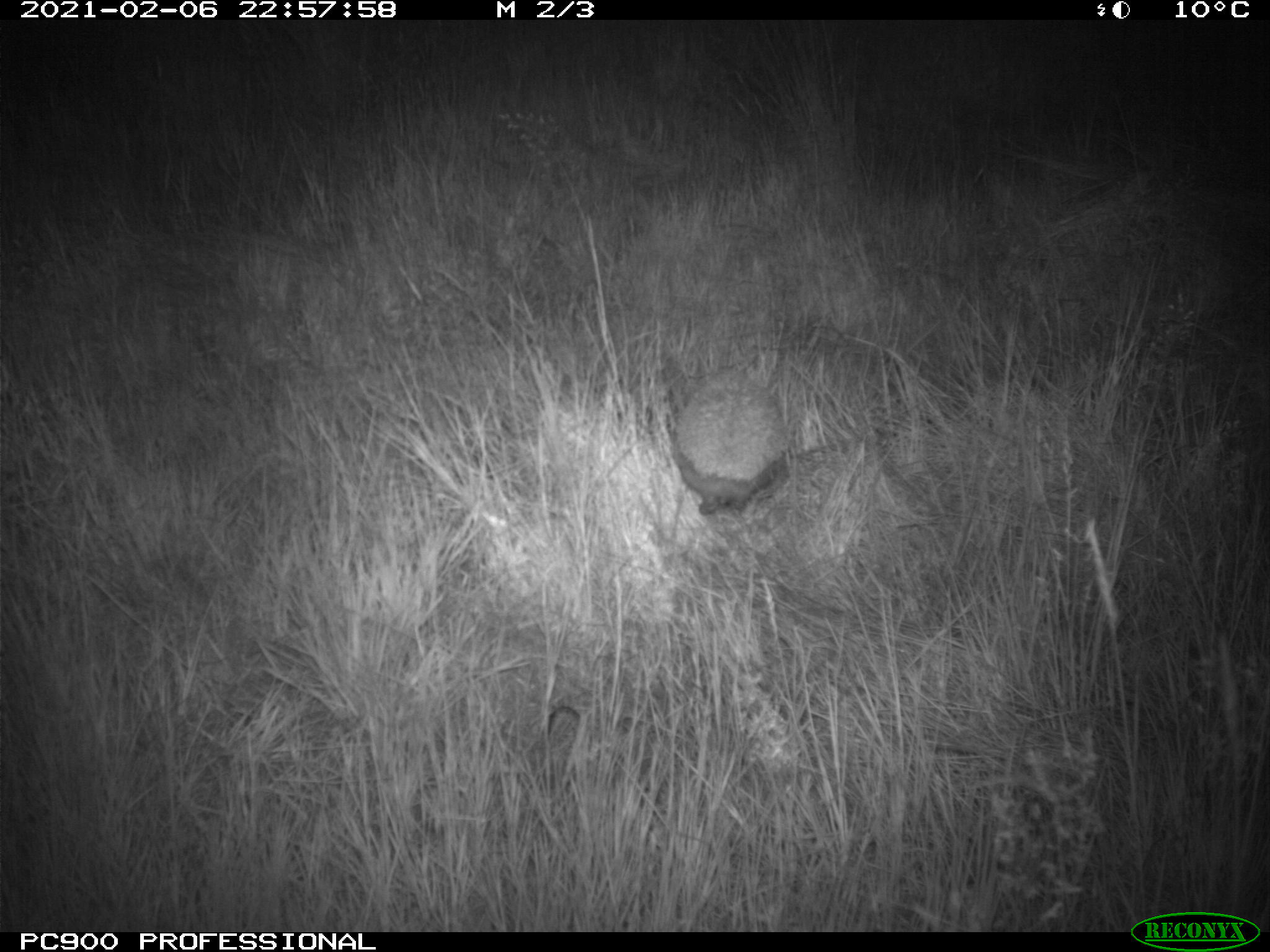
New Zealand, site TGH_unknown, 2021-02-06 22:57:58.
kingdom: Animalia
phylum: Chordata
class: Mammalia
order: Eulipotyphla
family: Erinaceidae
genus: Erinaceus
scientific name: Erinaceus europaeus europaeus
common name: european hedgehog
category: hedgehog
Hedgehog (european hedgehog) (Erinaceus europaeus europaeus).